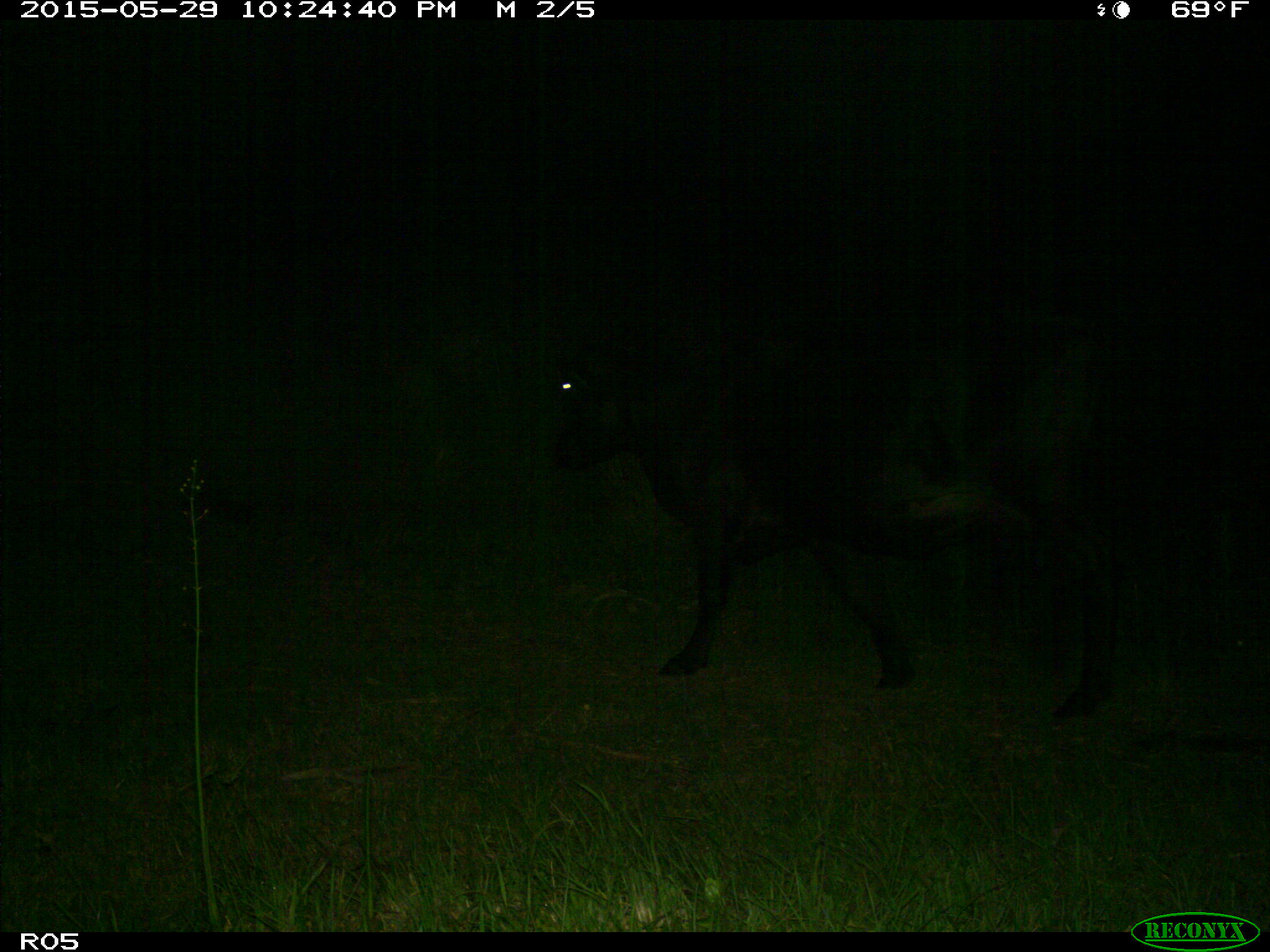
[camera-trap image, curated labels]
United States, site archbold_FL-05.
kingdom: Animalia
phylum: Chordata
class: Mammalia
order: Artiodactyla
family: Bovidae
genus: Bos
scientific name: Bos taurus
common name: domestic cow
Bos taurus (domestic cow).